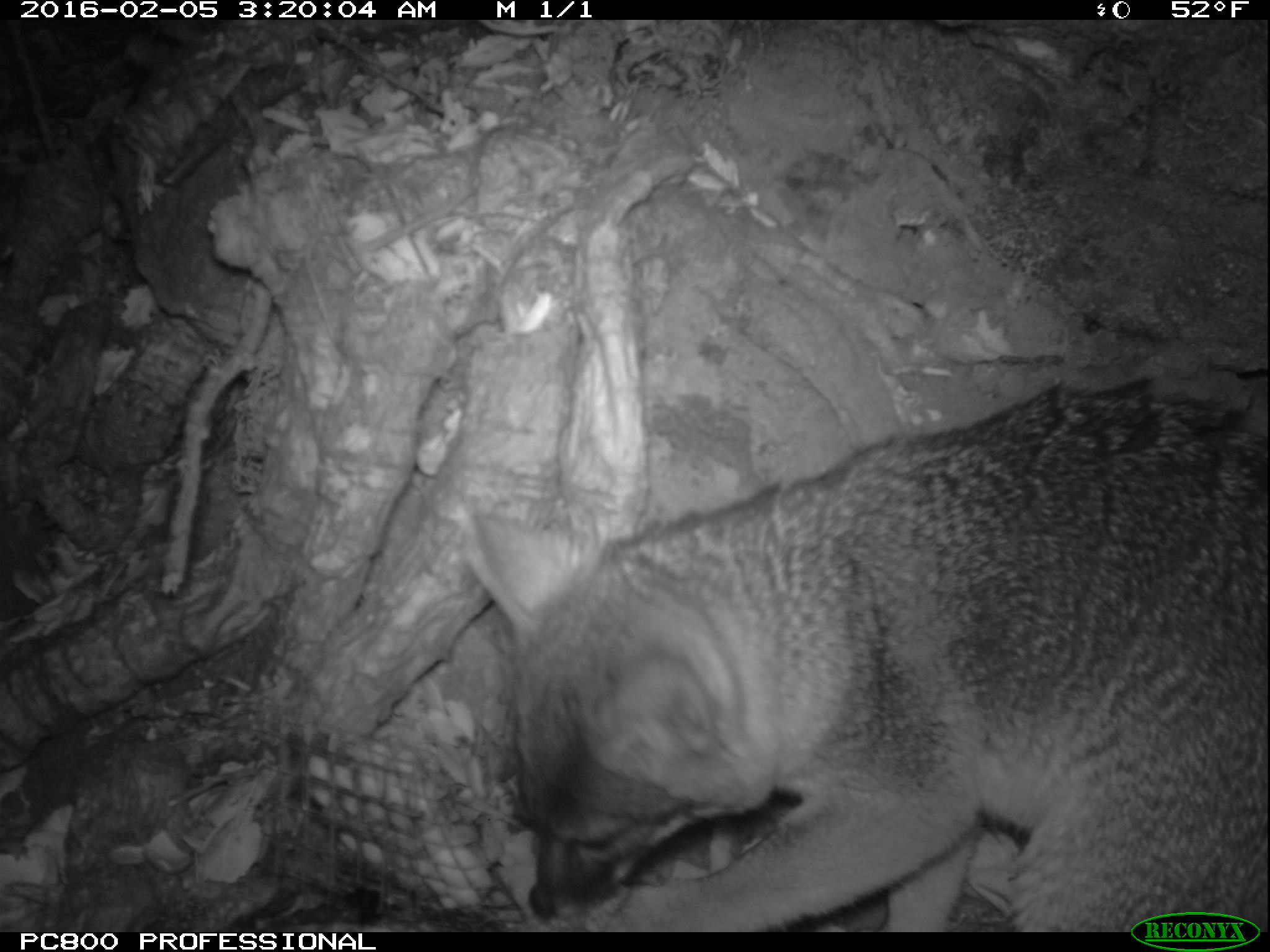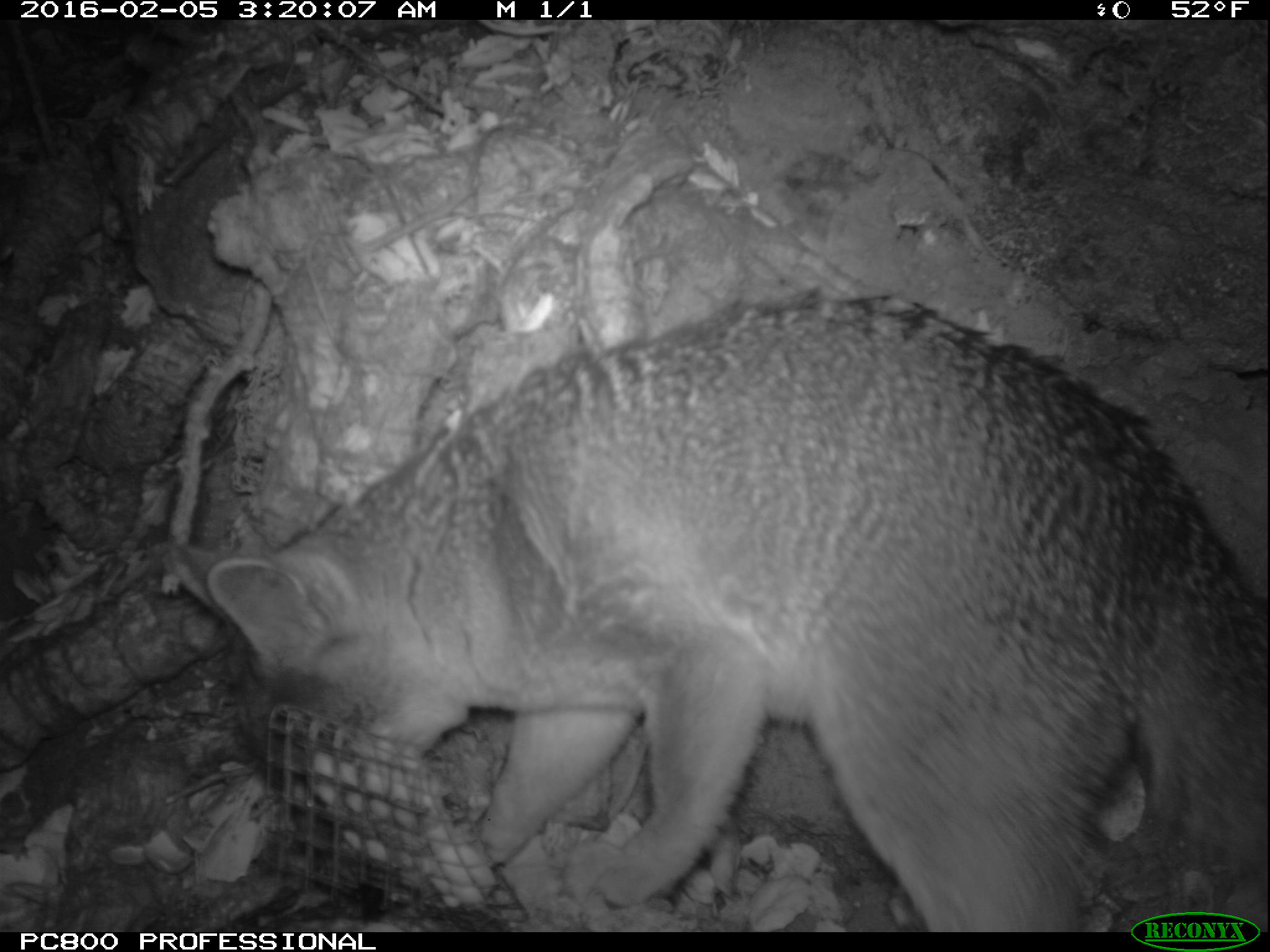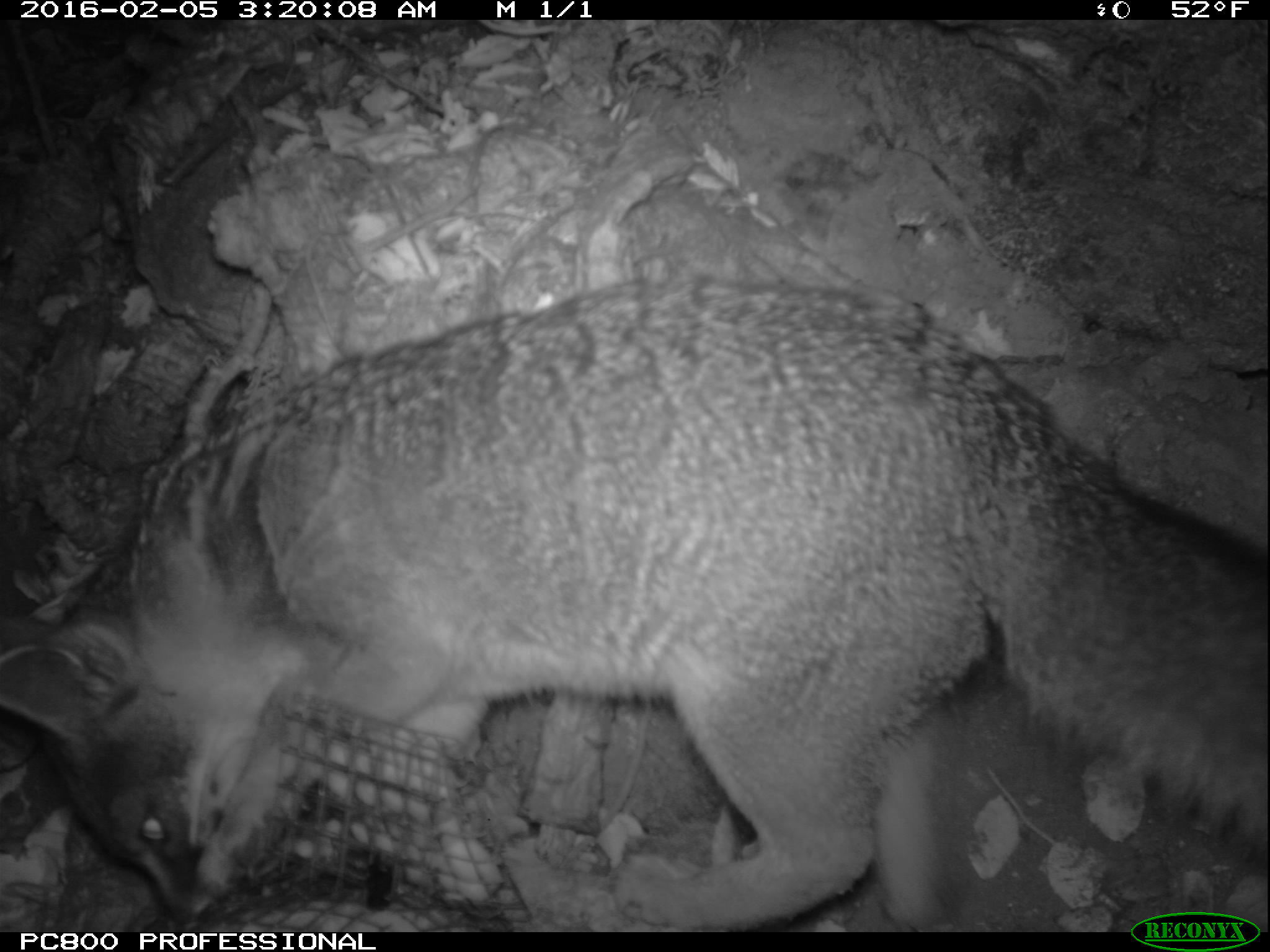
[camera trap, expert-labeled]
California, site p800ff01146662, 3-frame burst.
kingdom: Animalia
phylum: Chordata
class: Mammalia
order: Carnivora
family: Canidae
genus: Urocyon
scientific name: Urocyon littoralis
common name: island fox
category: fox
Fox (island fox) (Urocyon littoralis).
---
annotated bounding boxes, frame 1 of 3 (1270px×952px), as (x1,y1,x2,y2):
fox: (459,372,1269,933)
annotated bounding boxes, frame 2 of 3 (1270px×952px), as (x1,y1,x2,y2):
fox: (164,288,1269,933)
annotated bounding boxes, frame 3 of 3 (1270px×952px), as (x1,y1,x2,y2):
fox: (0,264,1269,931)